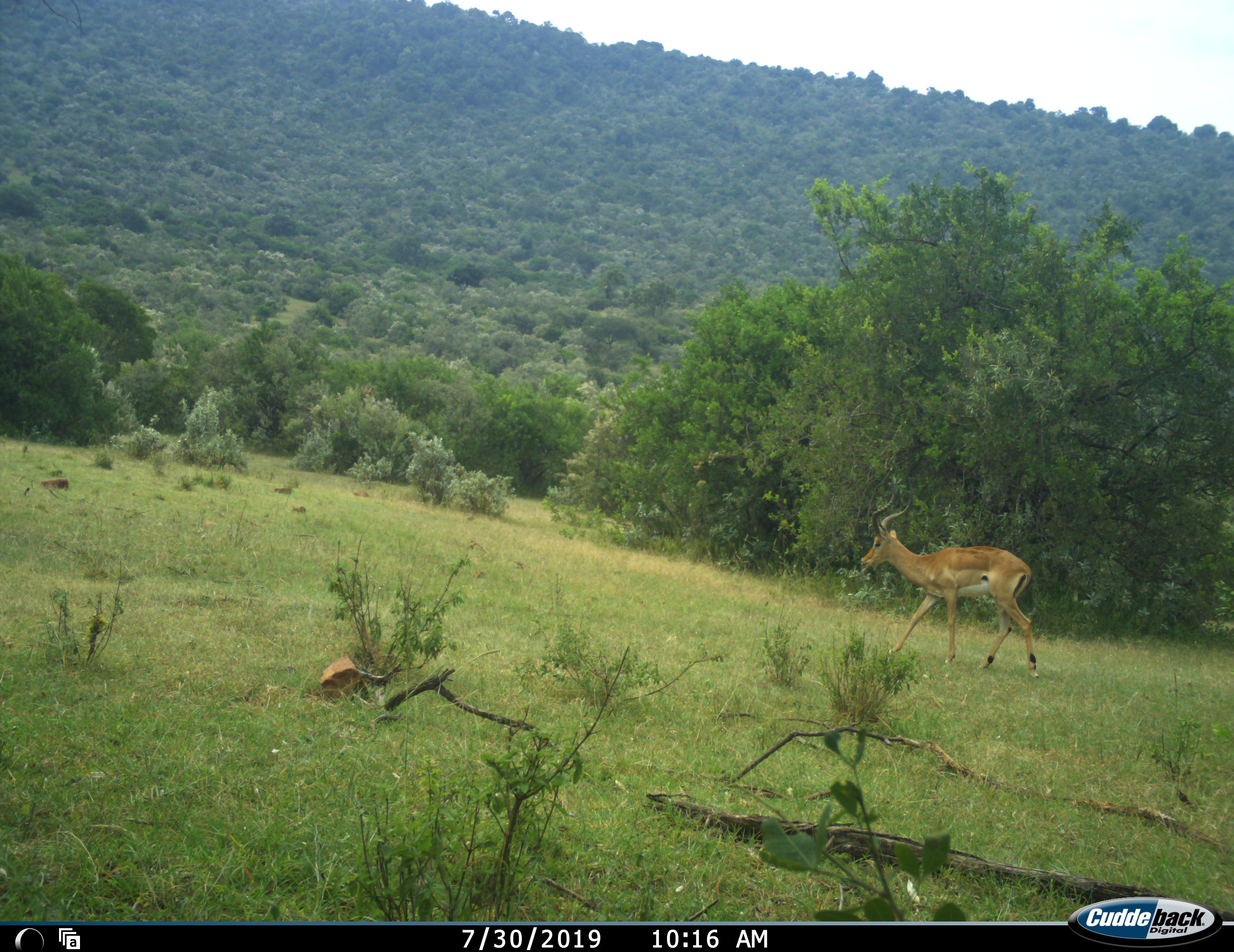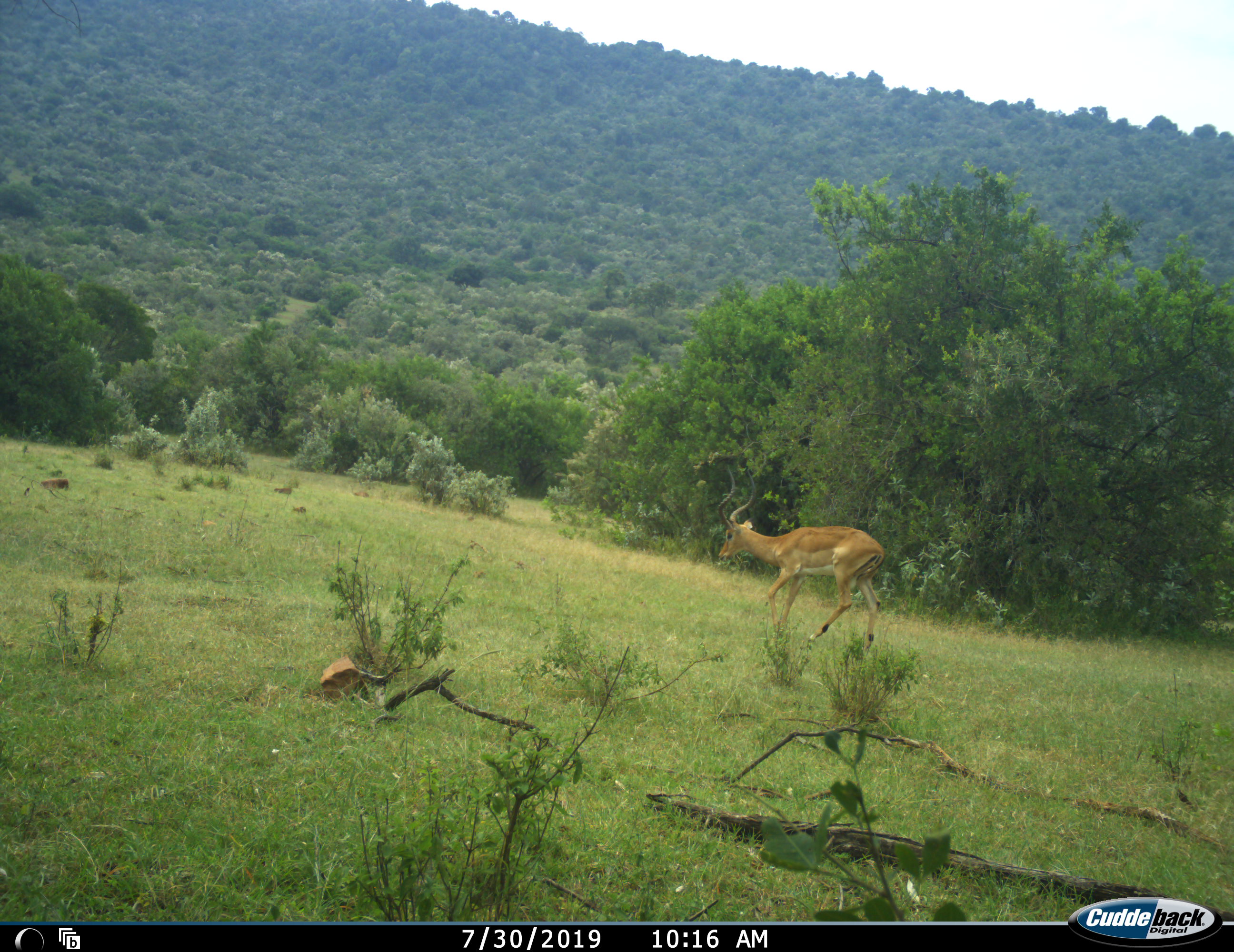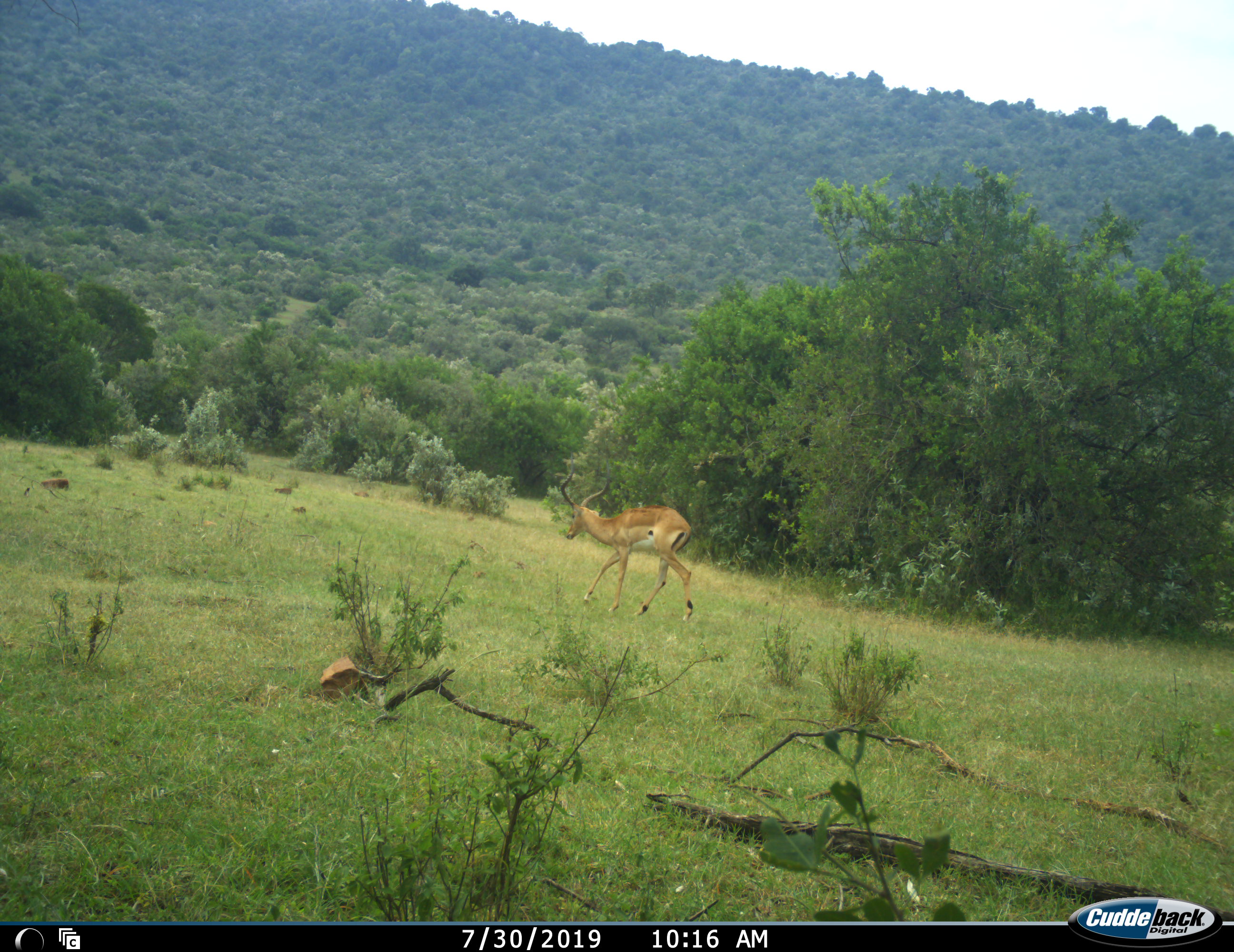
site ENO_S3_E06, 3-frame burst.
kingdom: Animalia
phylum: Chordata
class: Mammalia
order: Artiodactyla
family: Bovidae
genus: Aepyceros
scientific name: Aepyceros melampus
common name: impala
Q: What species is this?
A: Impala (Aepyceros melampus).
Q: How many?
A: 1.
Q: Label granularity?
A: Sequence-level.